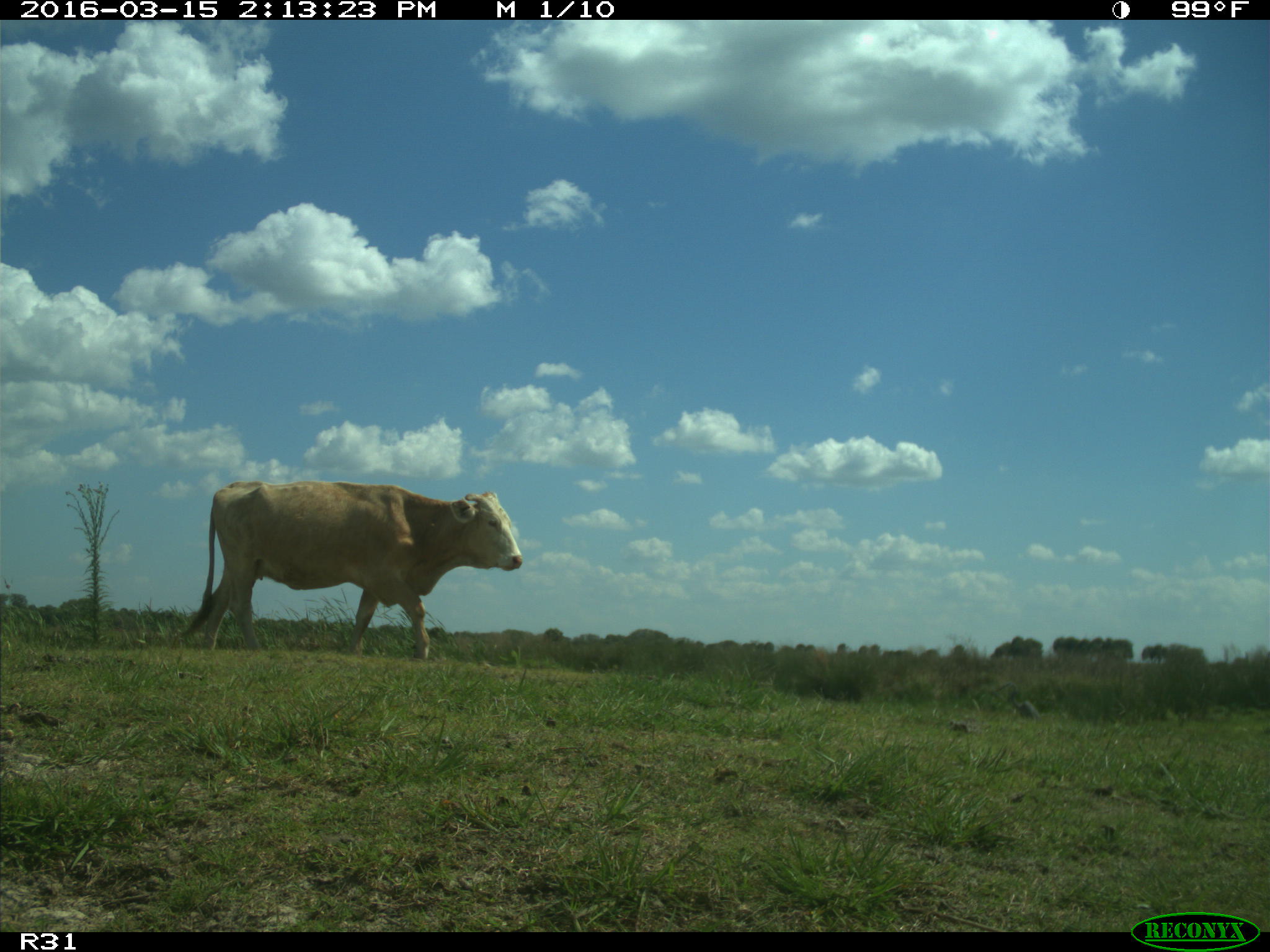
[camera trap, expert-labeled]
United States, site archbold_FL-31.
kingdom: Animalia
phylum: Chordata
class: Mammalia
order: Artiodactyla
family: Bovidae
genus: Bos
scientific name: Bos taurus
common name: domestic cow